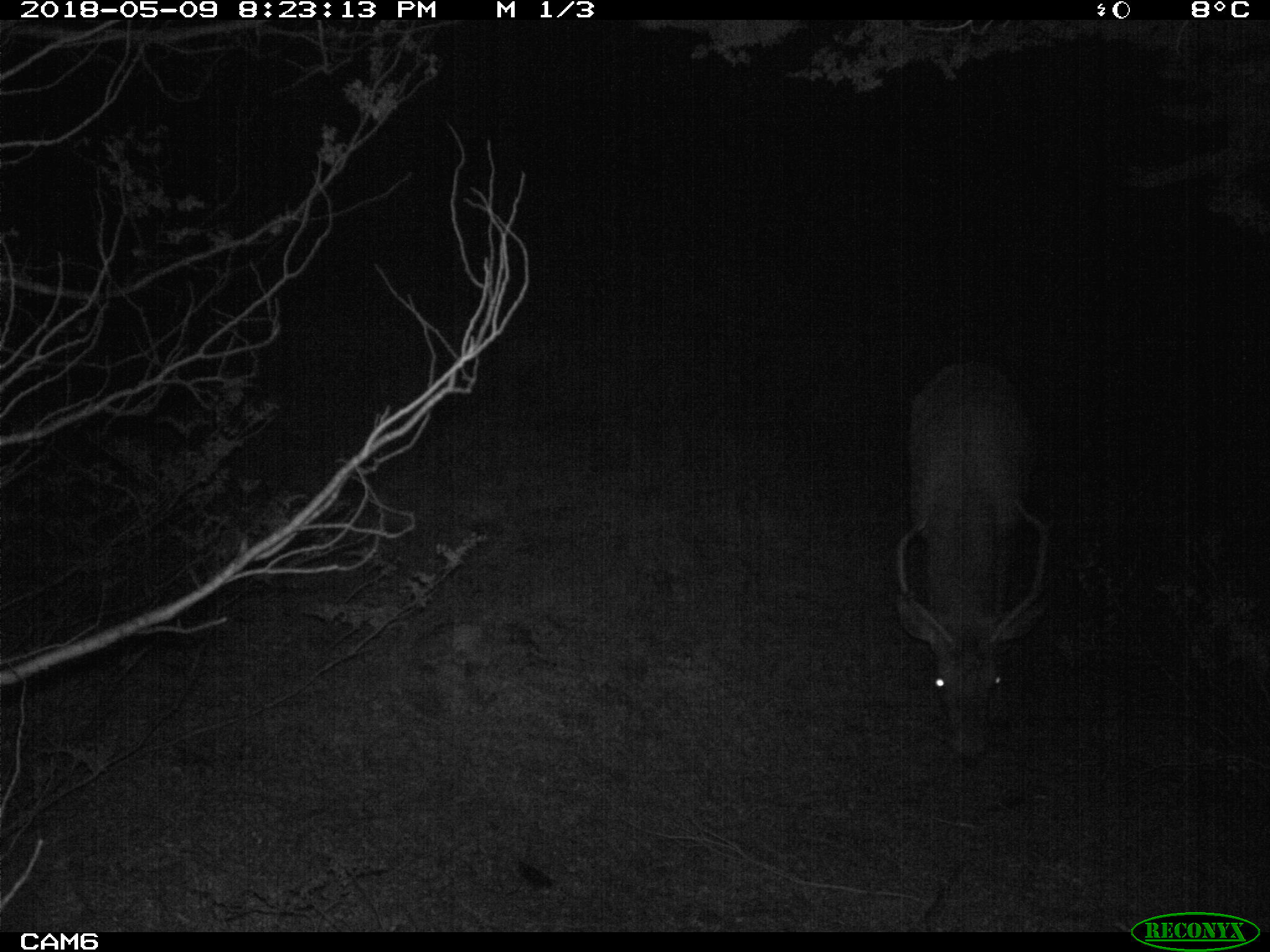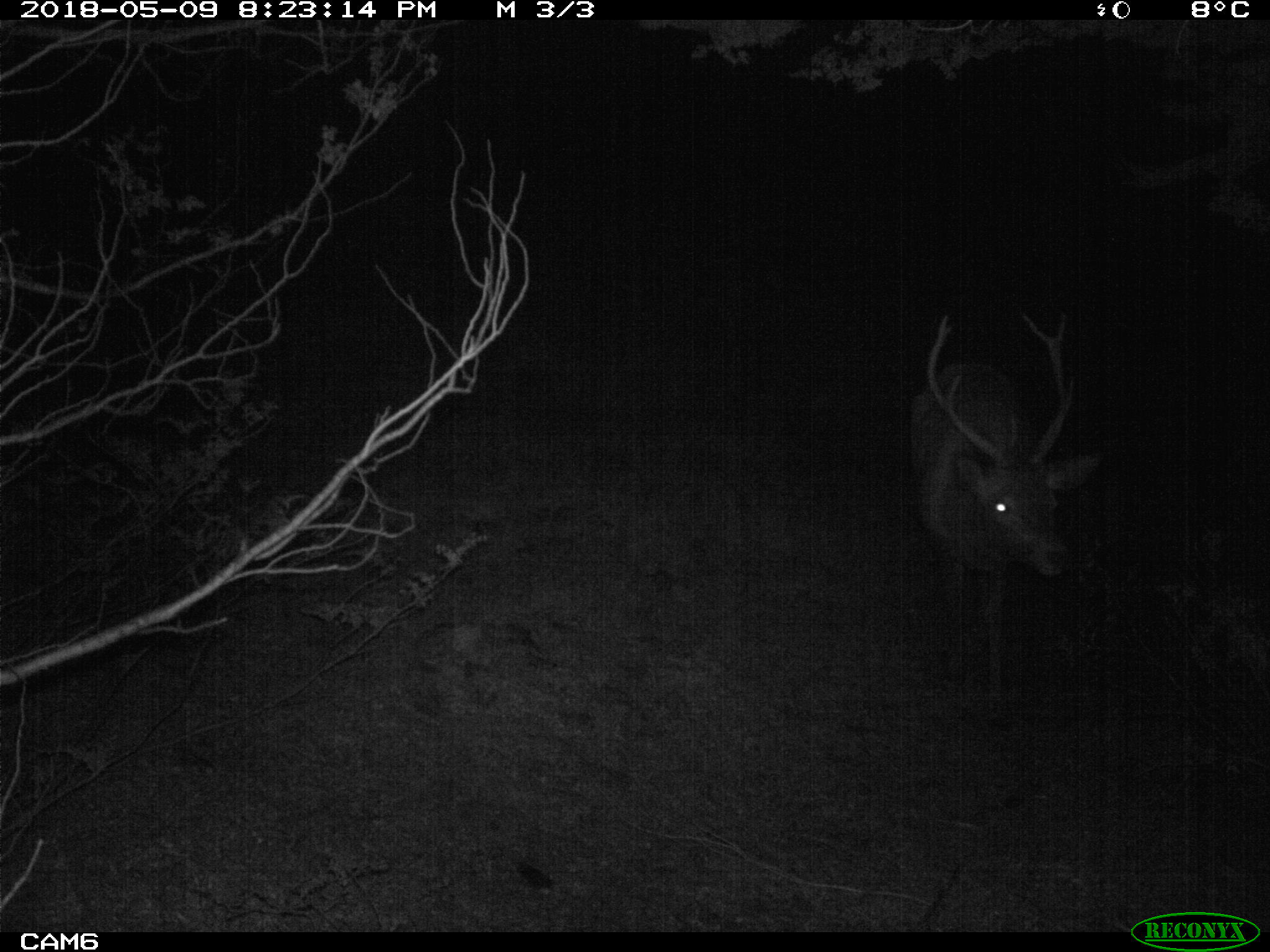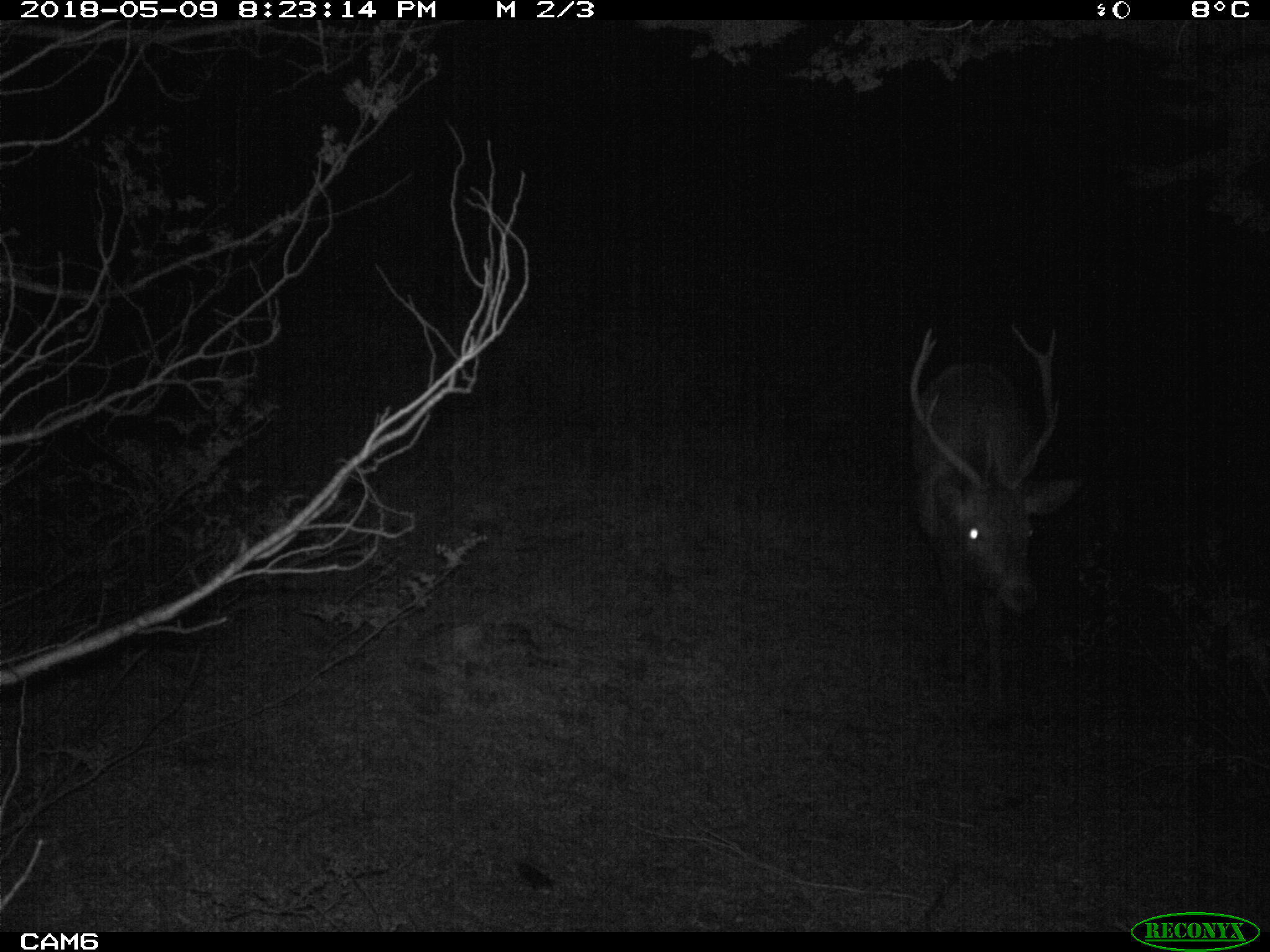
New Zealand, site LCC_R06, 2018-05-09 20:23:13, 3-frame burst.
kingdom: Animalia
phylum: Chordata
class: Mammalia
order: Artiodactyla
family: Cervidae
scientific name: Cervidae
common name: deer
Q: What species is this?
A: Deer (Cervidae).